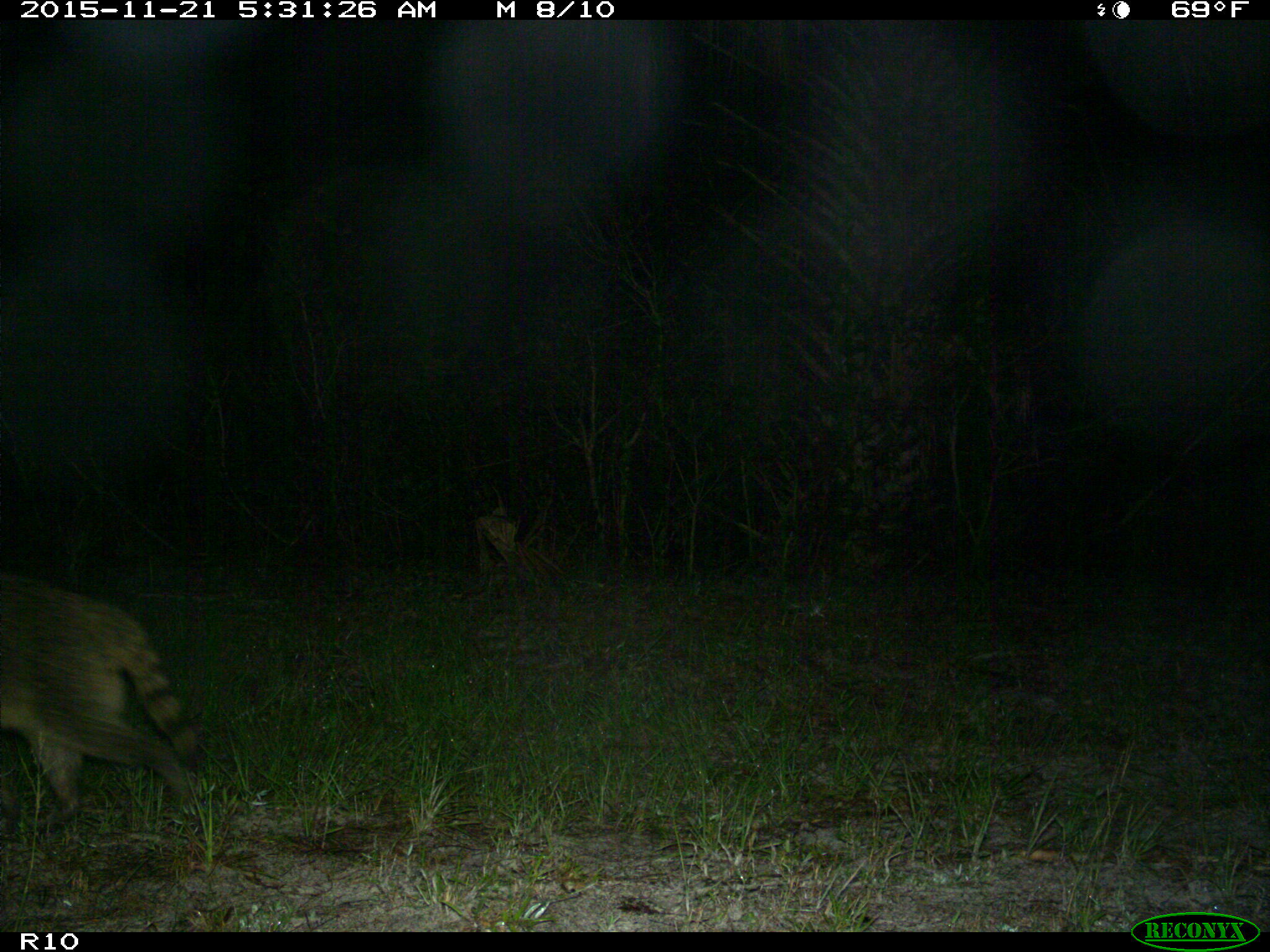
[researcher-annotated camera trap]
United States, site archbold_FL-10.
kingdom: Animalia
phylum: Chordata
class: Mammalia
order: Carnivora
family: Procyonidae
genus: Procyon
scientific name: Procyon lotor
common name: common raccoon